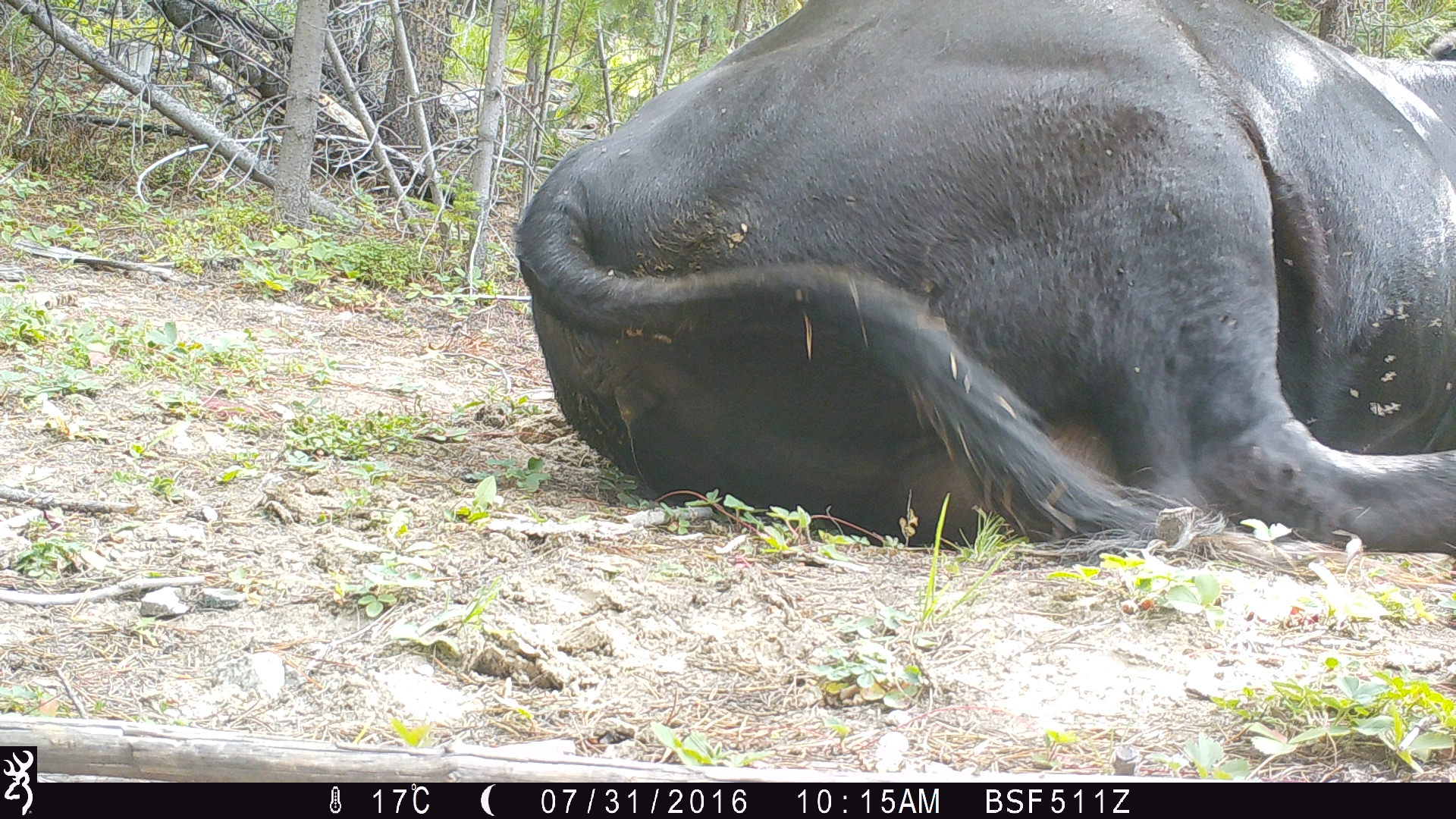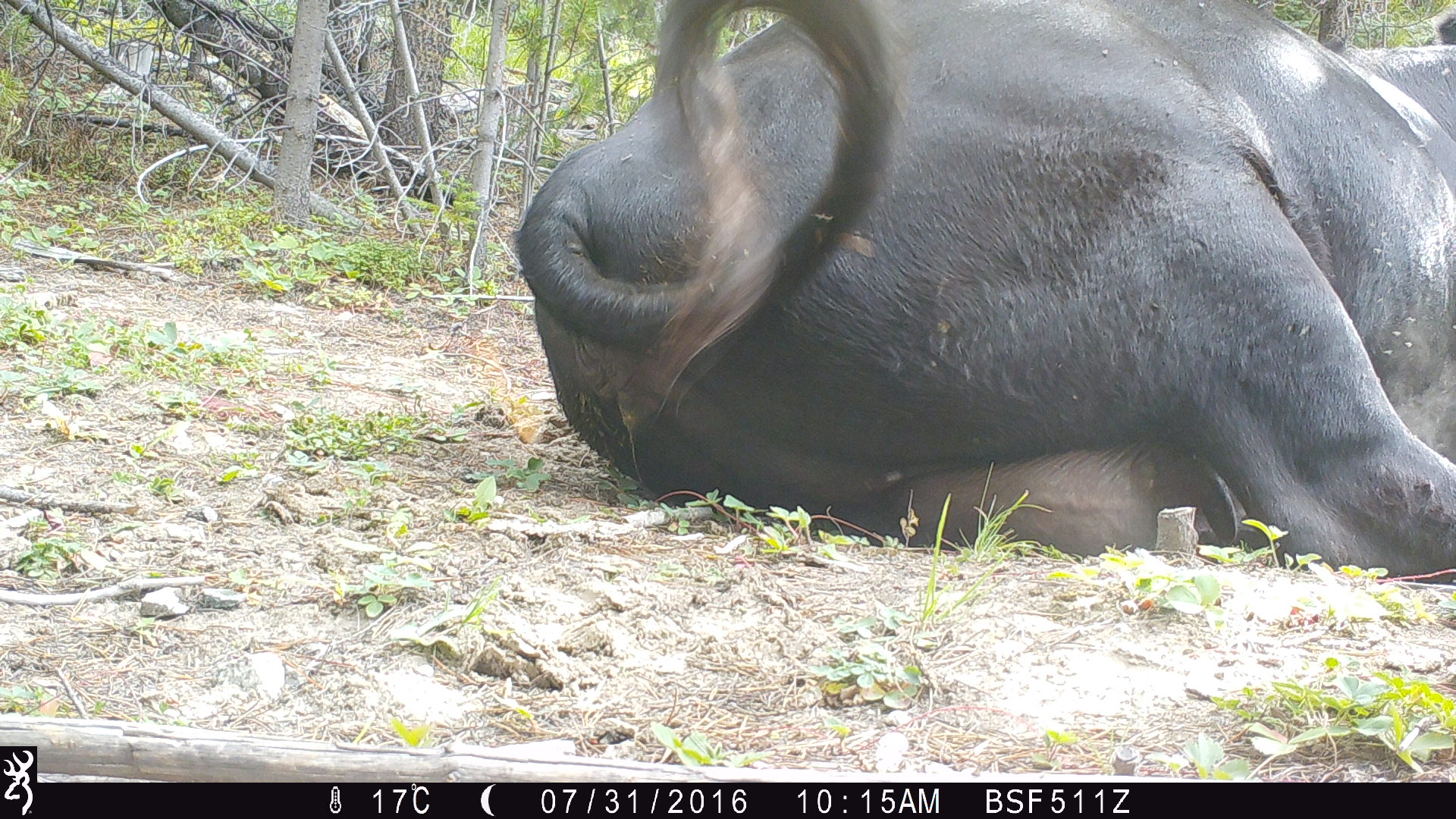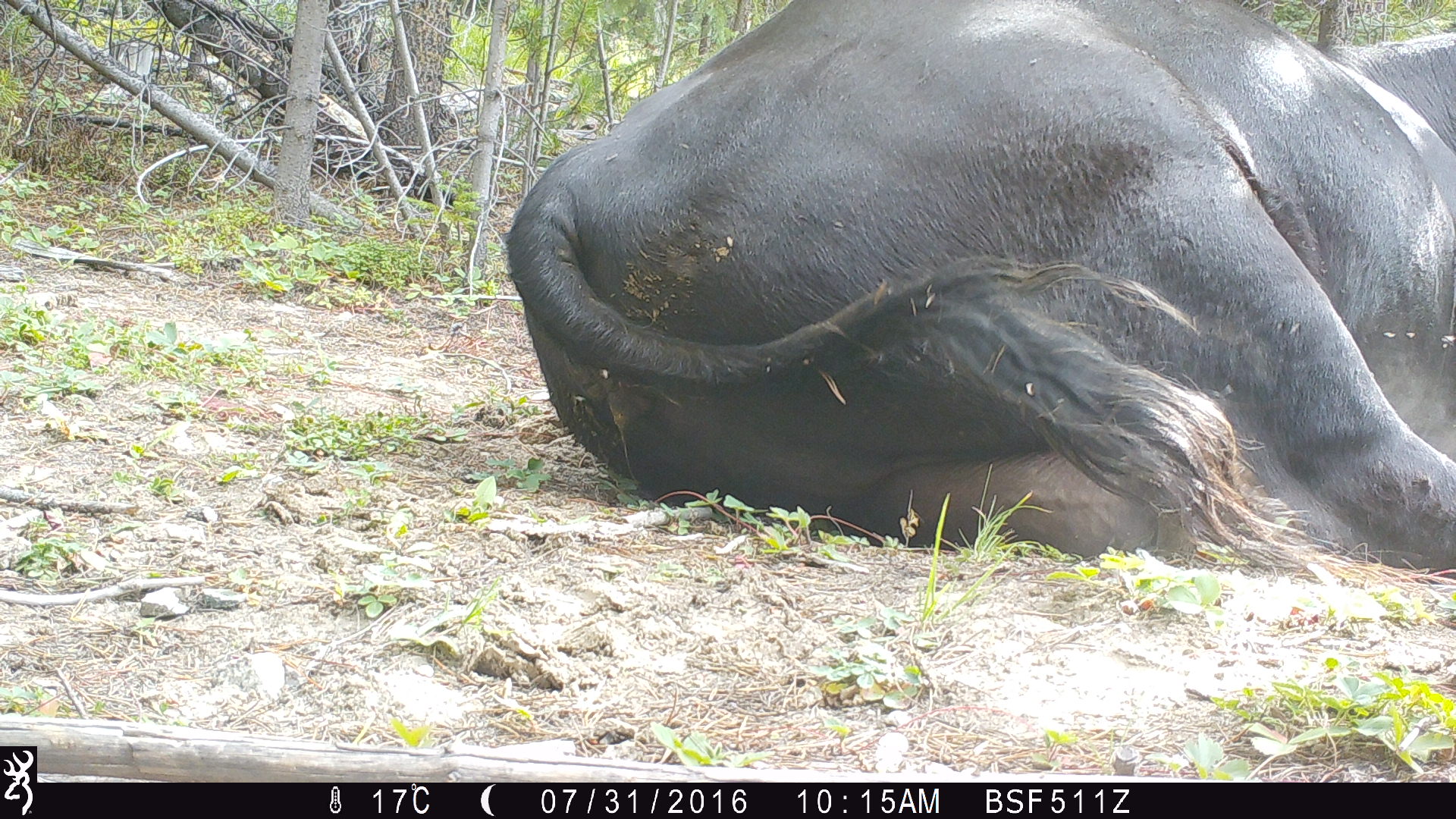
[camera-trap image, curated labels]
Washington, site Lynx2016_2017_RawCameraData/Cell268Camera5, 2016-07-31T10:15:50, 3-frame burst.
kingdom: Animalia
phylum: Chordata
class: Mammalia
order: Artiodactyla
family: Bovidae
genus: Bos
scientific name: Bos taurus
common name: domestic cattle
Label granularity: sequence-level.